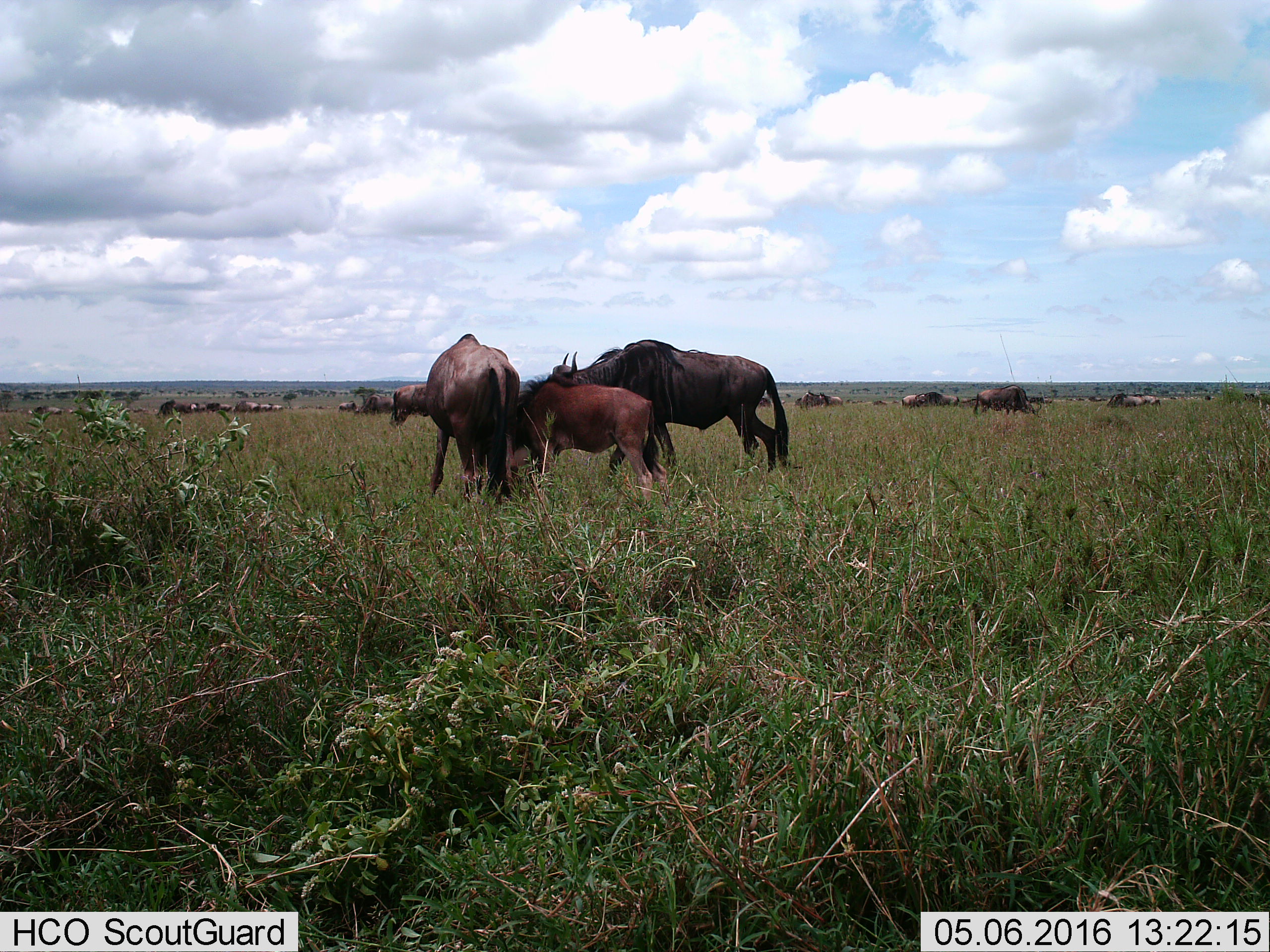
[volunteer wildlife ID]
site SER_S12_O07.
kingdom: Animalia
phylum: Chordata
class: Mammalia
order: Artiodactyla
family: Bovidae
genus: Connochaetes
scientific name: Connochaetes taurinus taurinus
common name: blue wildebeest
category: wildebeestblue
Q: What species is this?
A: Wildebeestblue (blue wildebeest) (Connochaetes taurinus taurinus).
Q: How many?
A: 11-50.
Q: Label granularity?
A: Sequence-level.